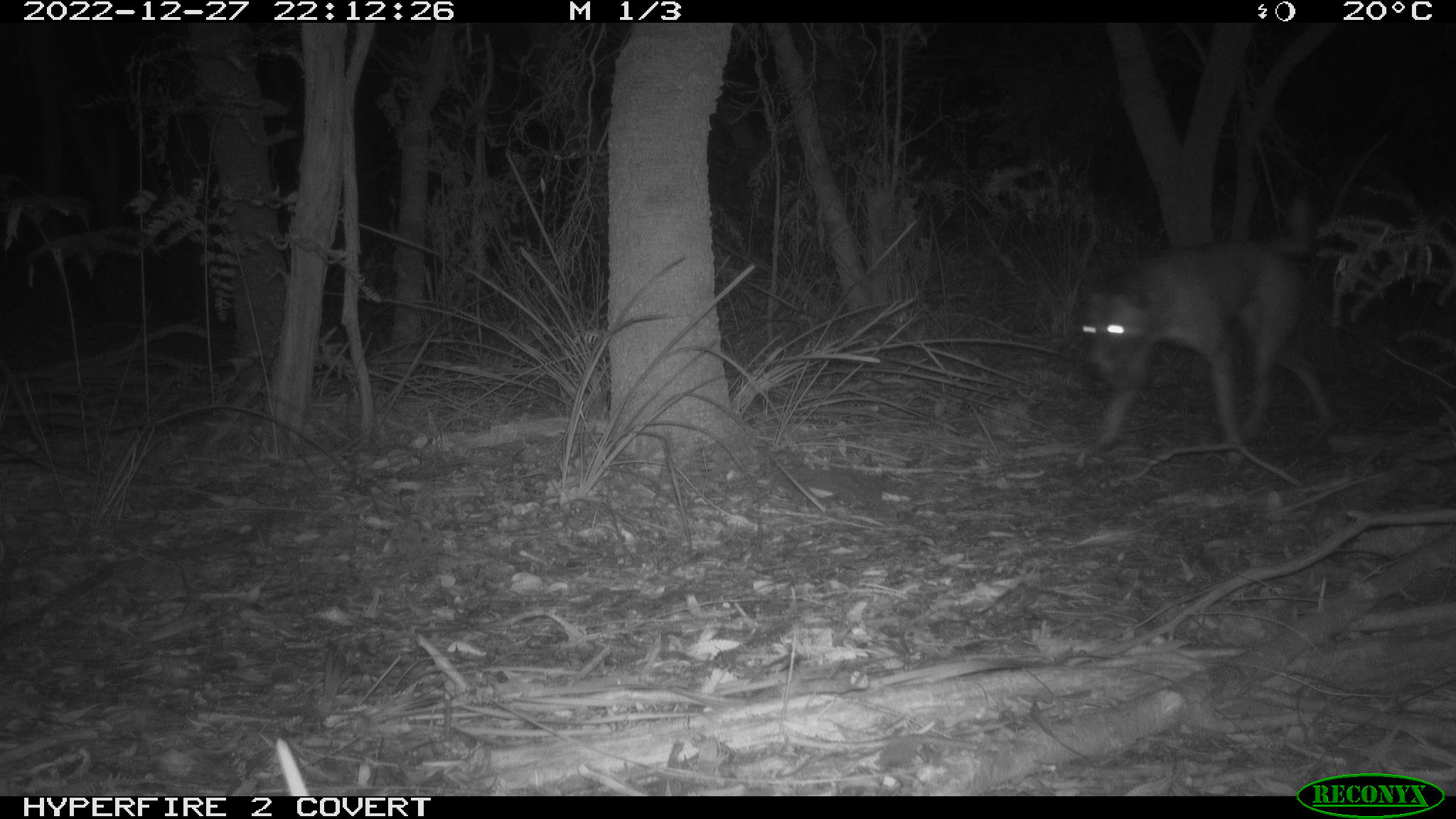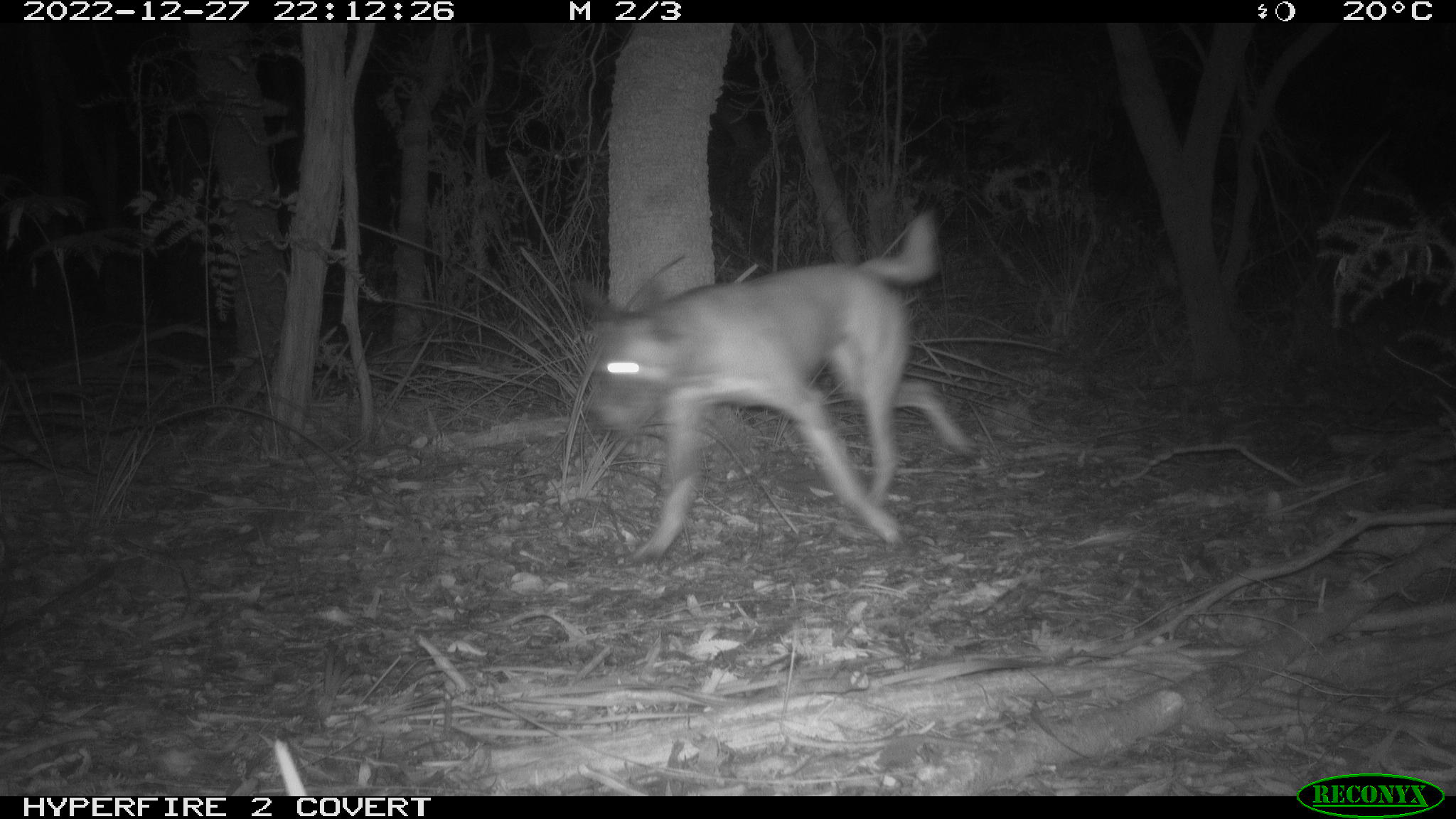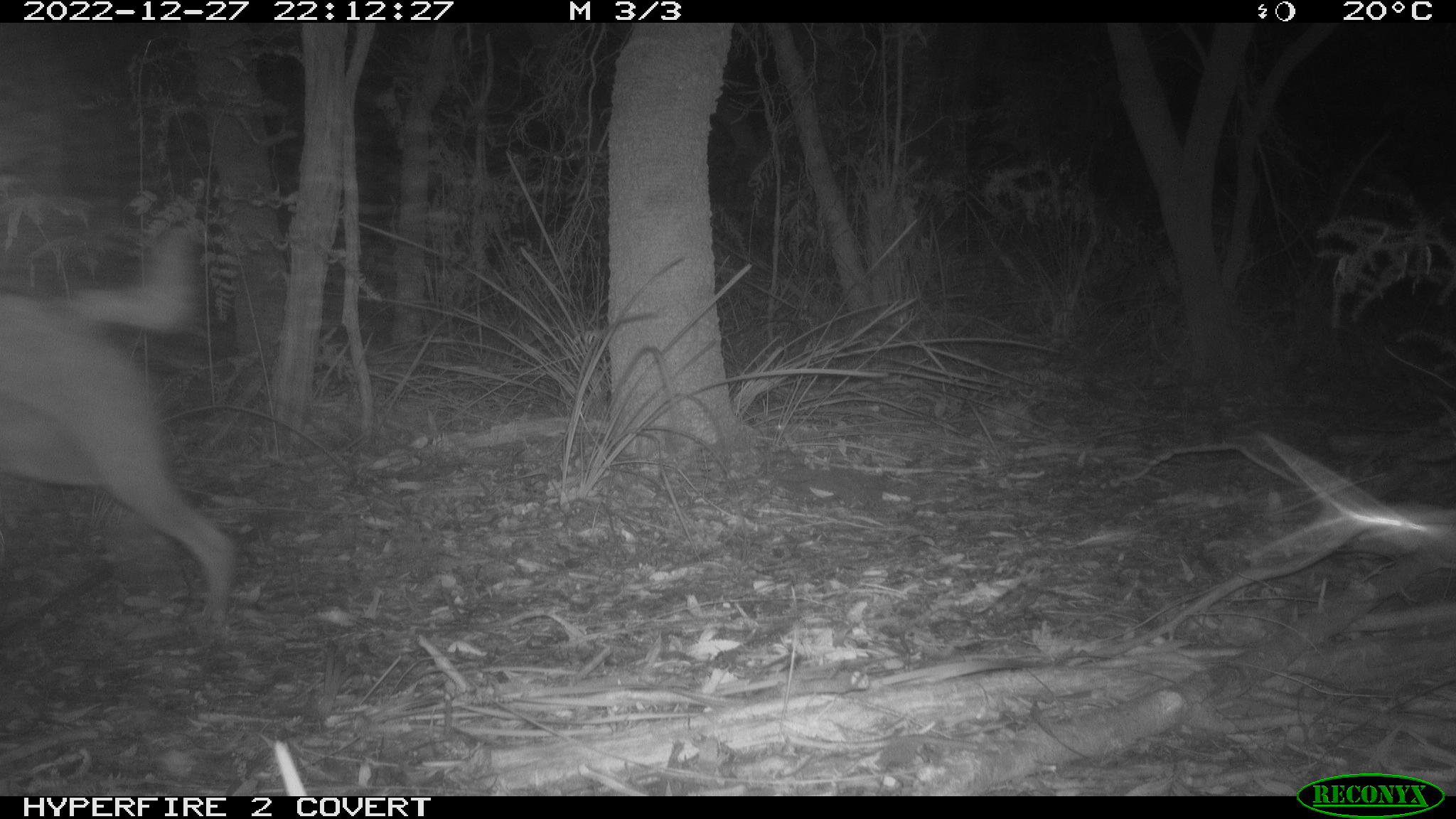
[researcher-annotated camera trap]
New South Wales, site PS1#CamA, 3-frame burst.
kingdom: Animalia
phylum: Chordata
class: Mammalia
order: Carnivora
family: Canidae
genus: Canis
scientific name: Canis familiaris dingo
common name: dingo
Dingo (Canis familiaris dingo).